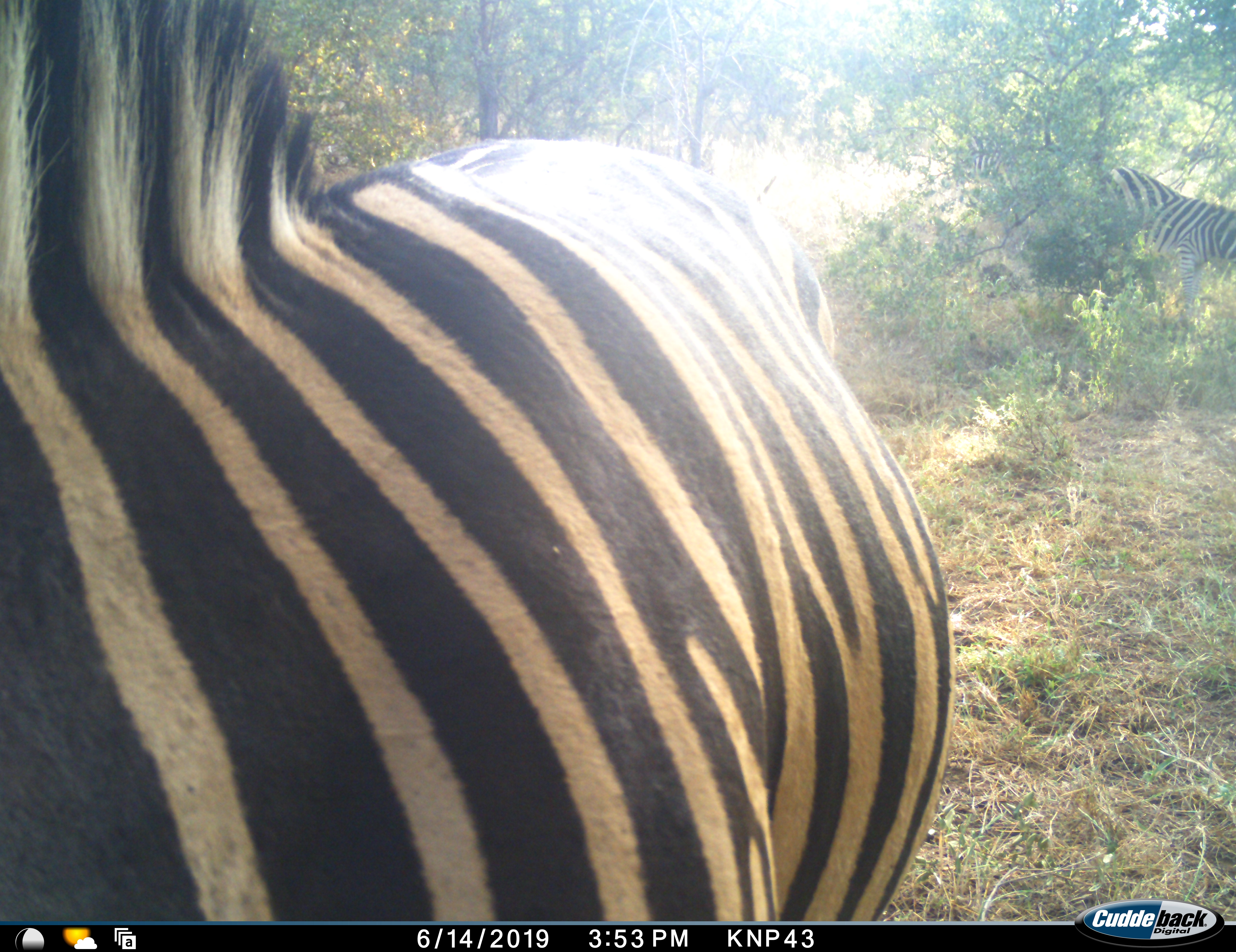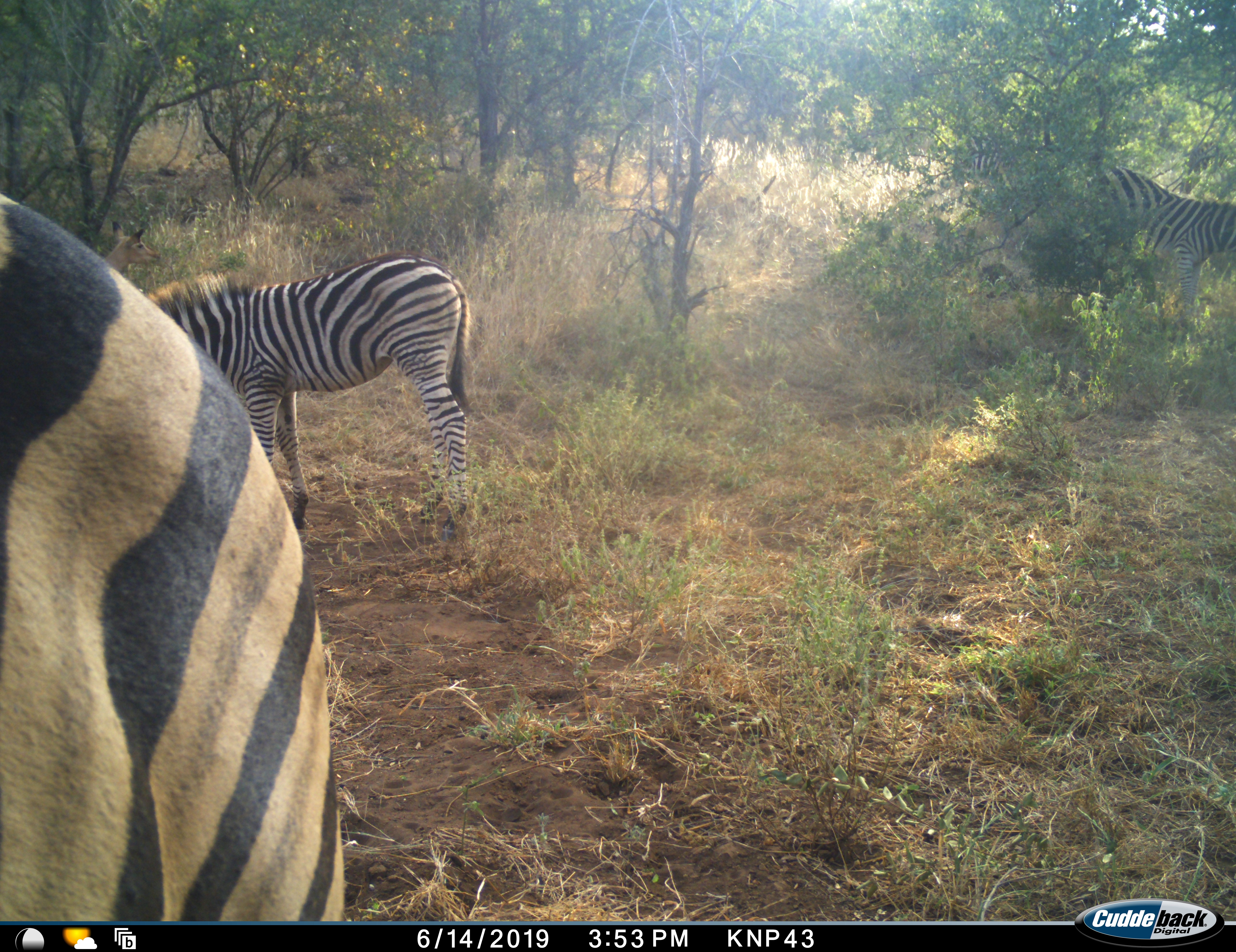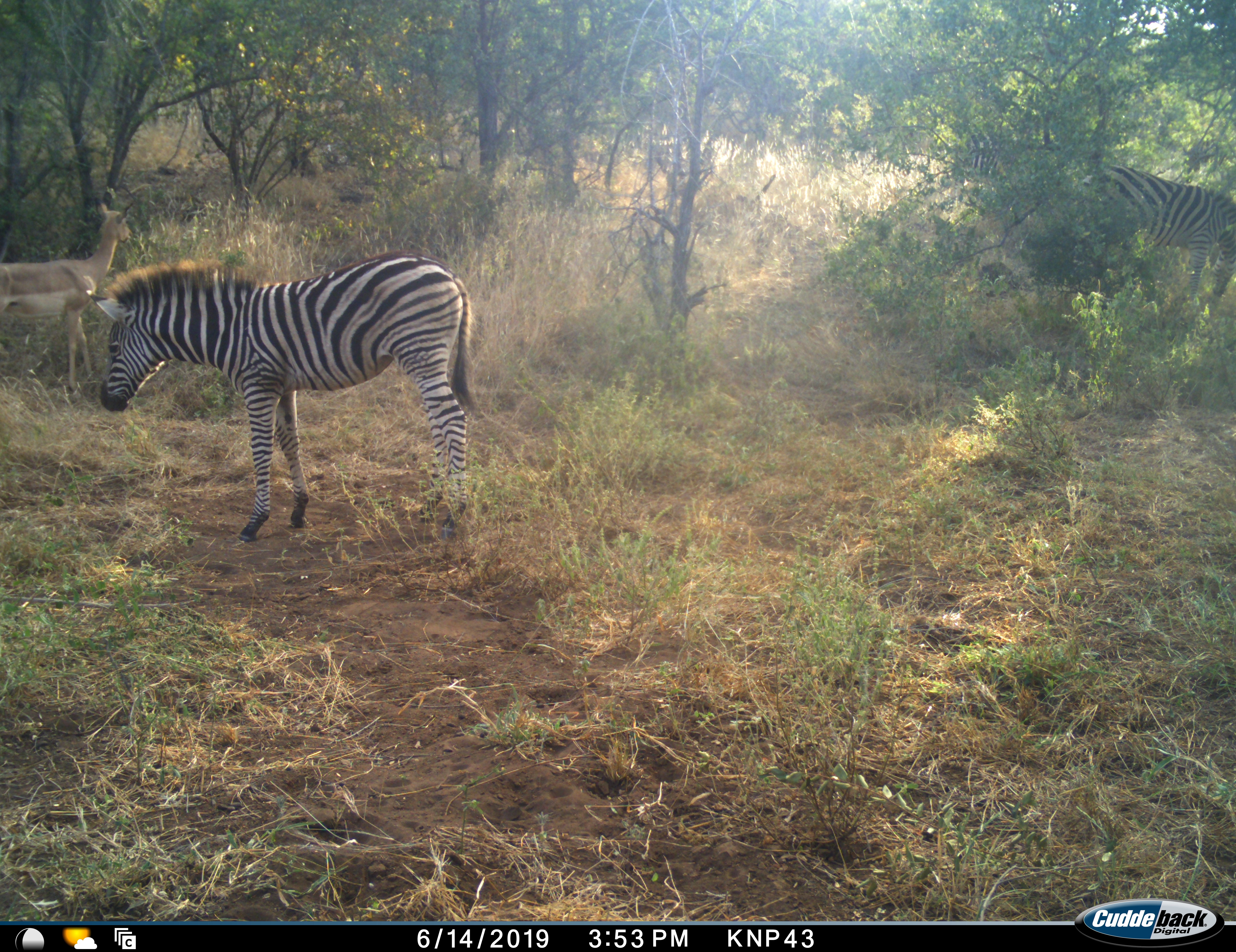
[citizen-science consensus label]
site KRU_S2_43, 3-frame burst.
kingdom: Animalia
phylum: Chordata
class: Mammalia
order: Artiodactyla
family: Bovidae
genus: Aepyceros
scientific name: Aepyceros melampus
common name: impala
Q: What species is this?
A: Impala (Aepyceros melampus).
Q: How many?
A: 1.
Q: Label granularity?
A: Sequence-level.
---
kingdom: Animalia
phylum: Chordata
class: Mammalia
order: Perissodactyla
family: Equidae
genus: Equus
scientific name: Equus quagga burchellii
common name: burchell's zebra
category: zebraburchells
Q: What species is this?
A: Zebraburchells (burchell's zebra) (Equus quagga burchellii).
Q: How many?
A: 3.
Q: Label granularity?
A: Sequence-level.